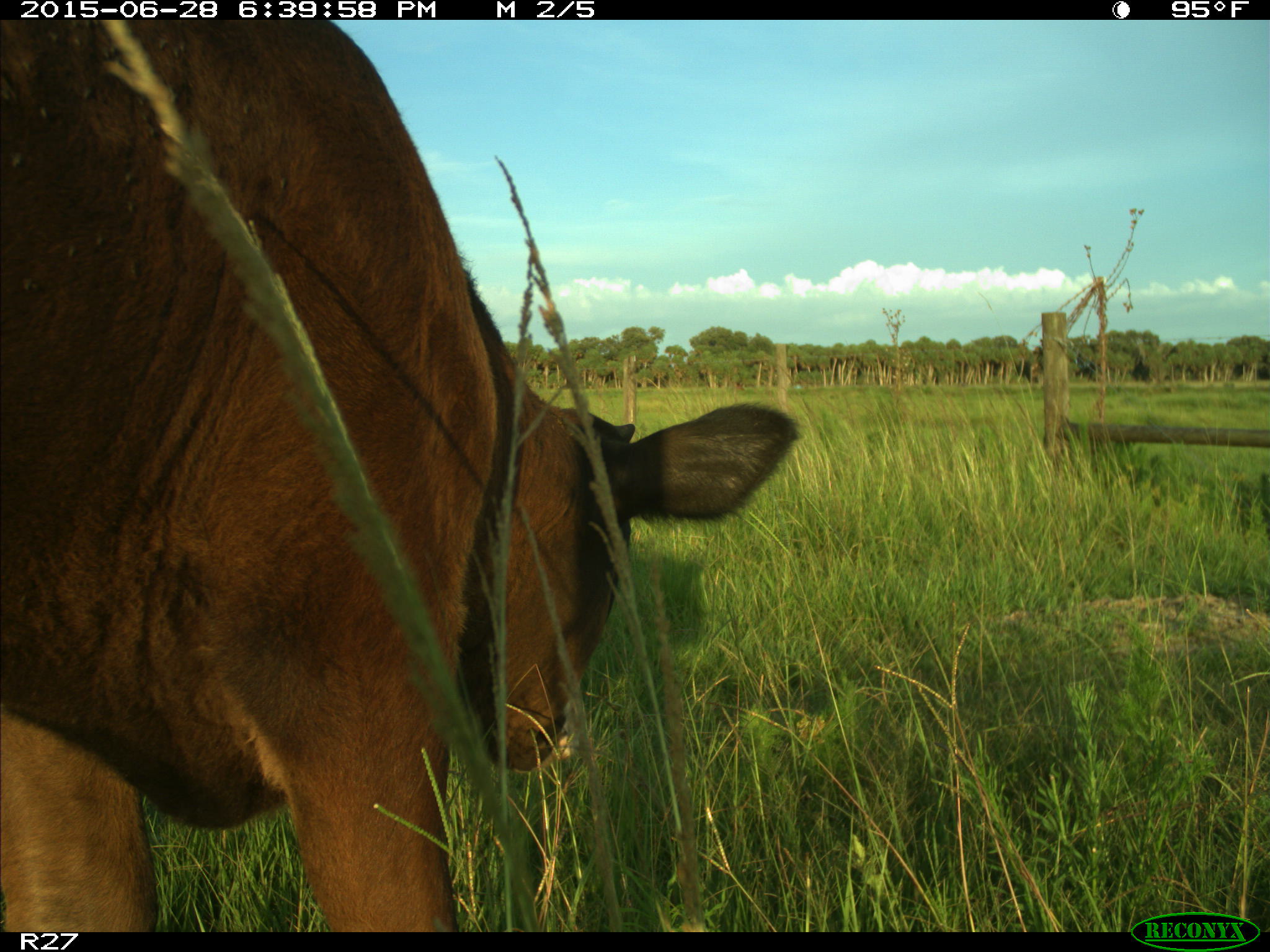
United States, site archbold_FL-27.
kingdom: Animalia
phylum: Chordata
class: Mammalia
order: Artiodactyla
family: Bovidae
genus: Bos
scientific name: Bos taurus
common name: domestic cow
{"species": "Bos taurus (domestic cow)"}